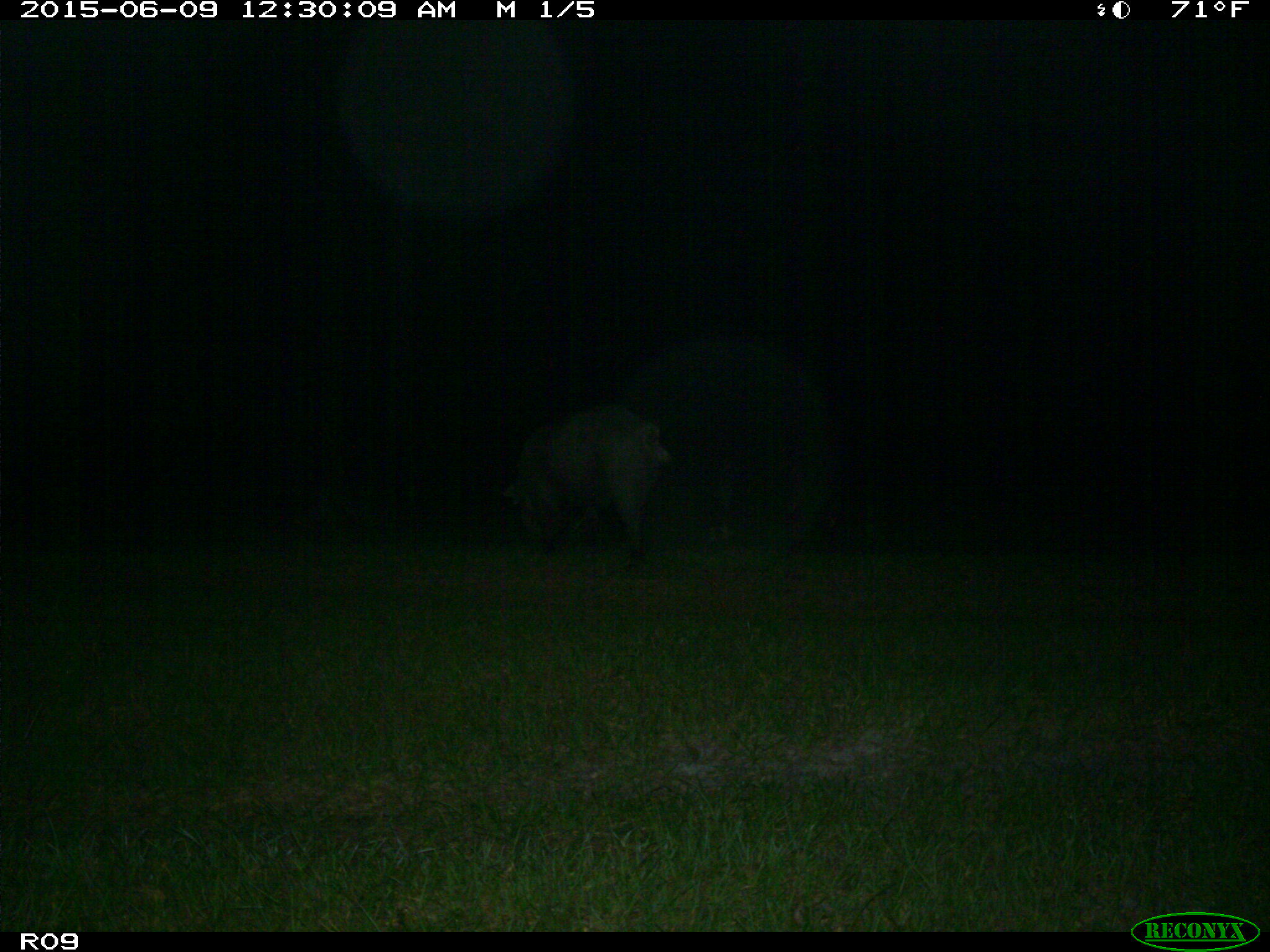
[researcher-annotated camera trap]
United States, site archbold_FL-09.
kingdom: Animalia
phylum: Chordata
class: Mammalia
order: Artiodactyla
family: Suidae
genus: Sus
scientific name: Sus scrofa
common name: wild boar